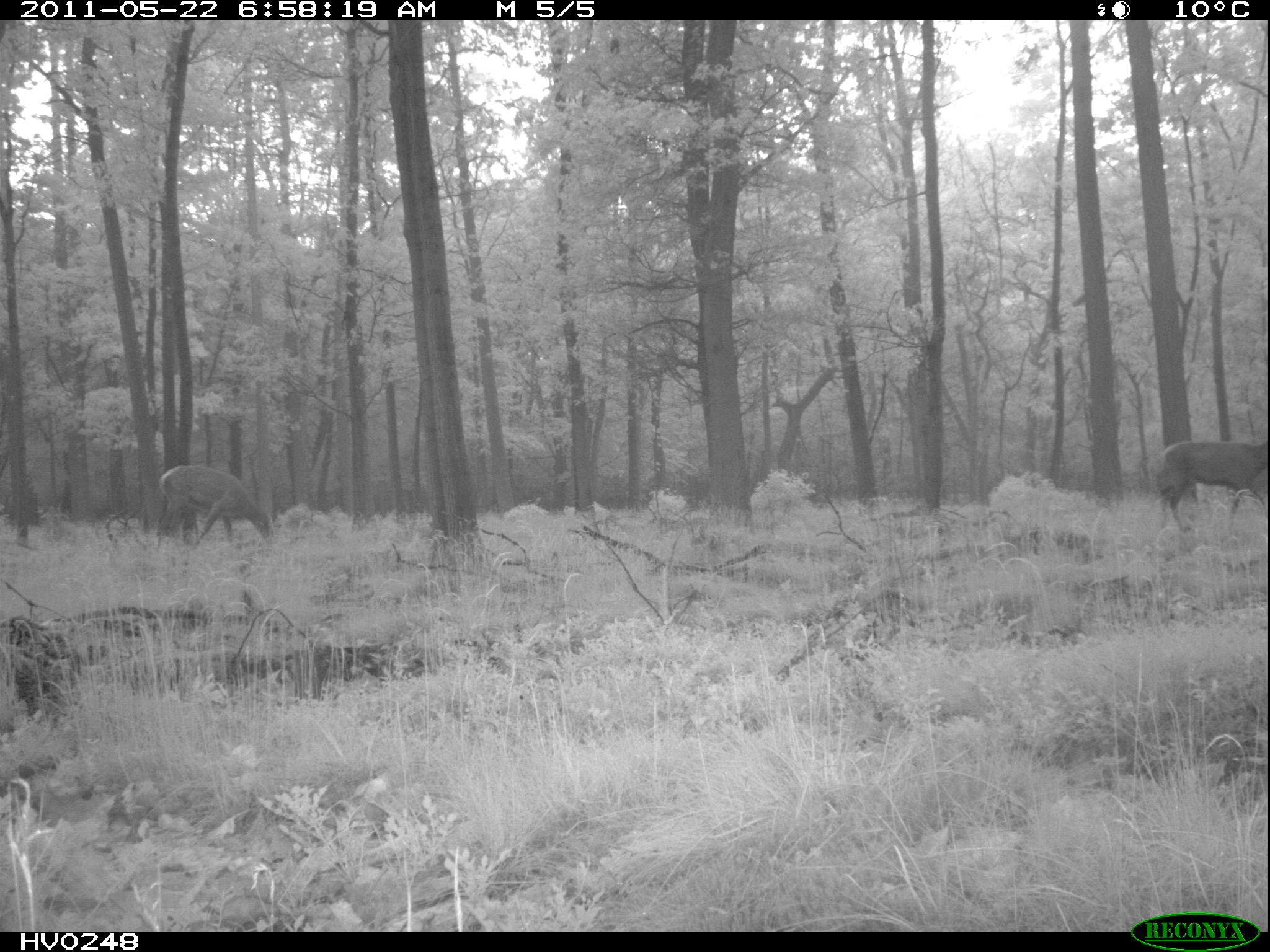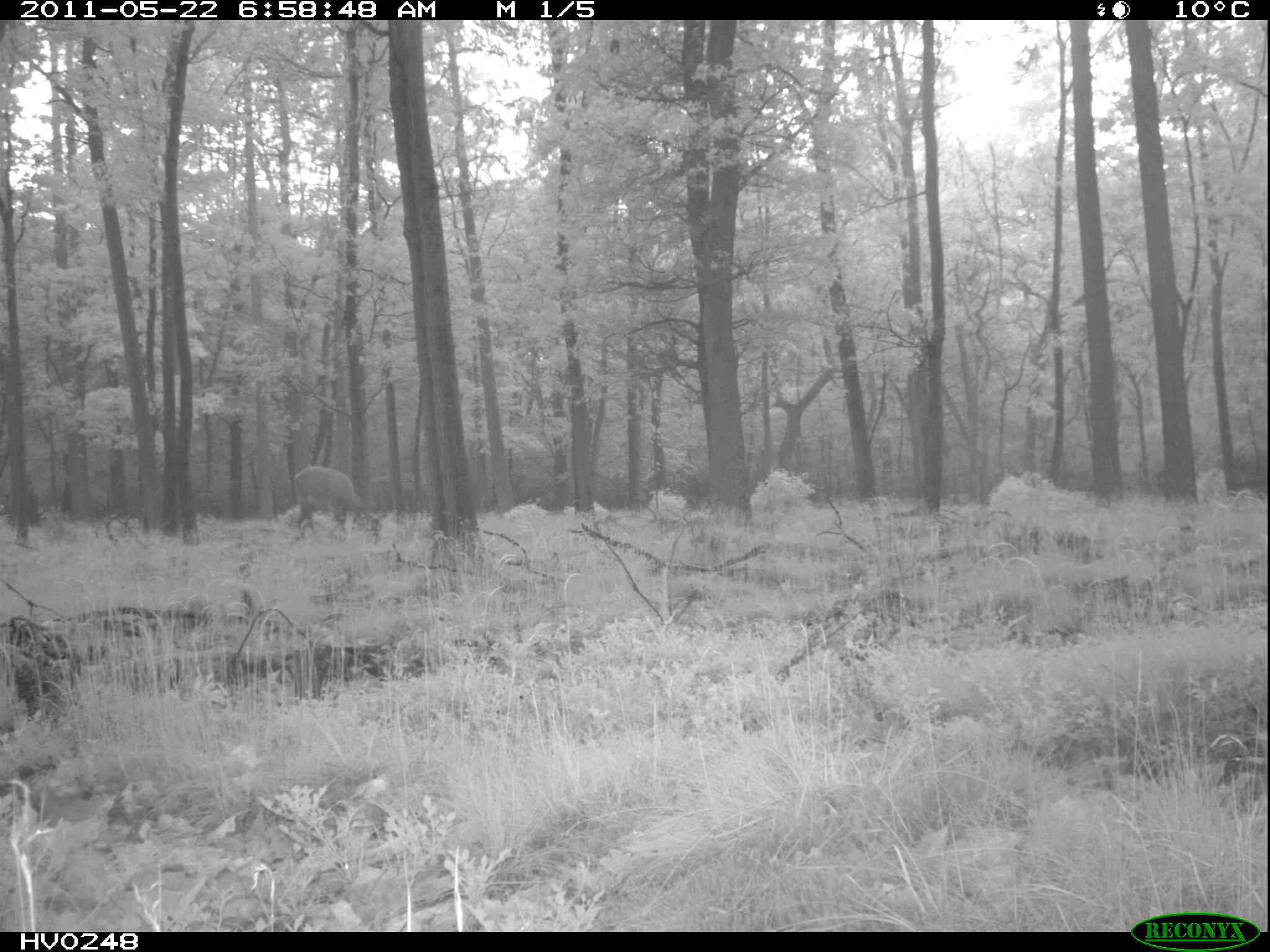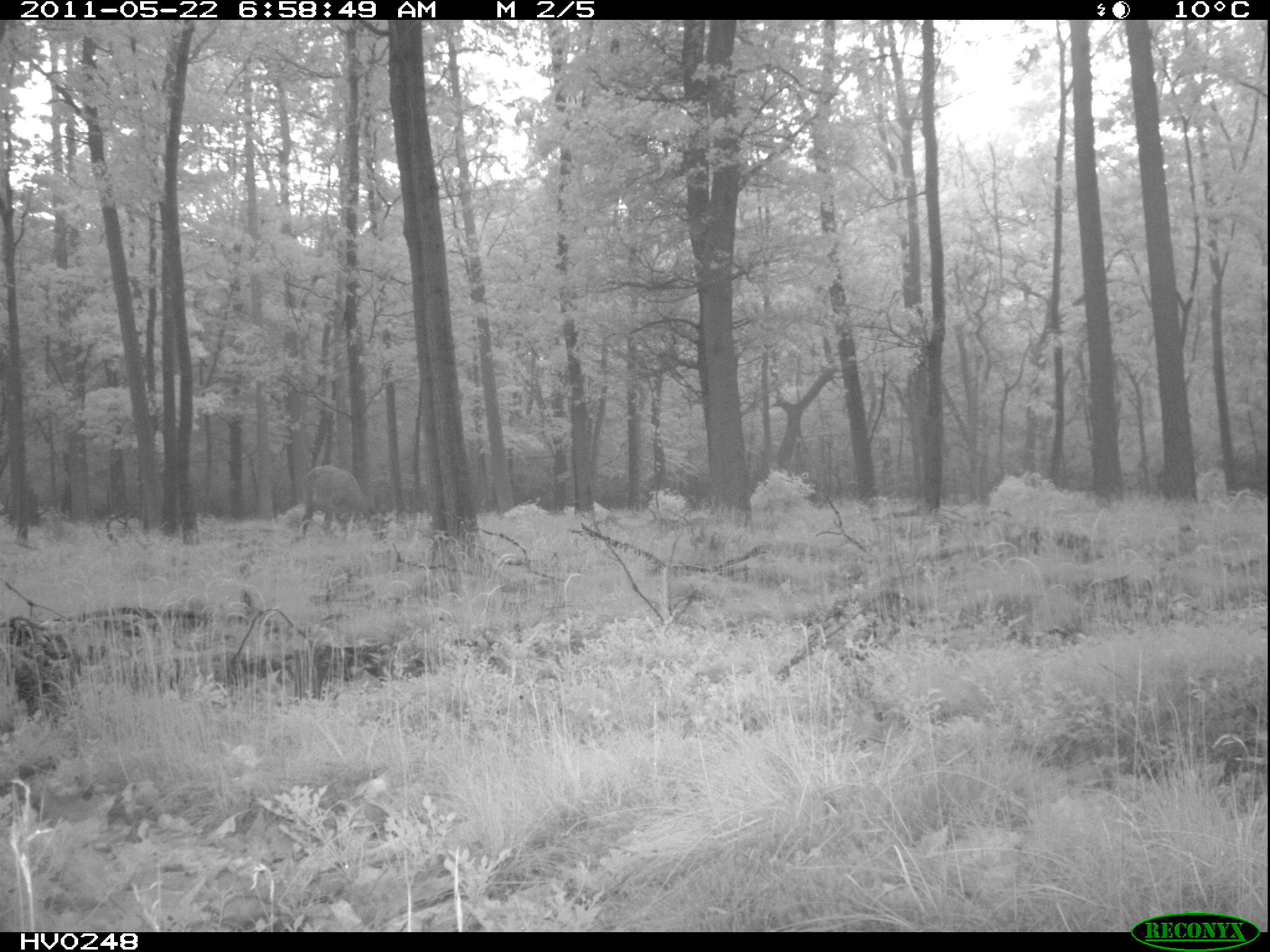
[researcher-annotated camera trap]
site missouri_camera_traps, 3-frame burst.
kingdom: Animalia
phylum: Chordata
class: Mammalia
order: Artiodactyla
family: Cervidae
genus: Cervus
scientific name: Cervus elaphus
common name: red deer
Red deer (Cervus elaphus). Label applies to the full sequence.